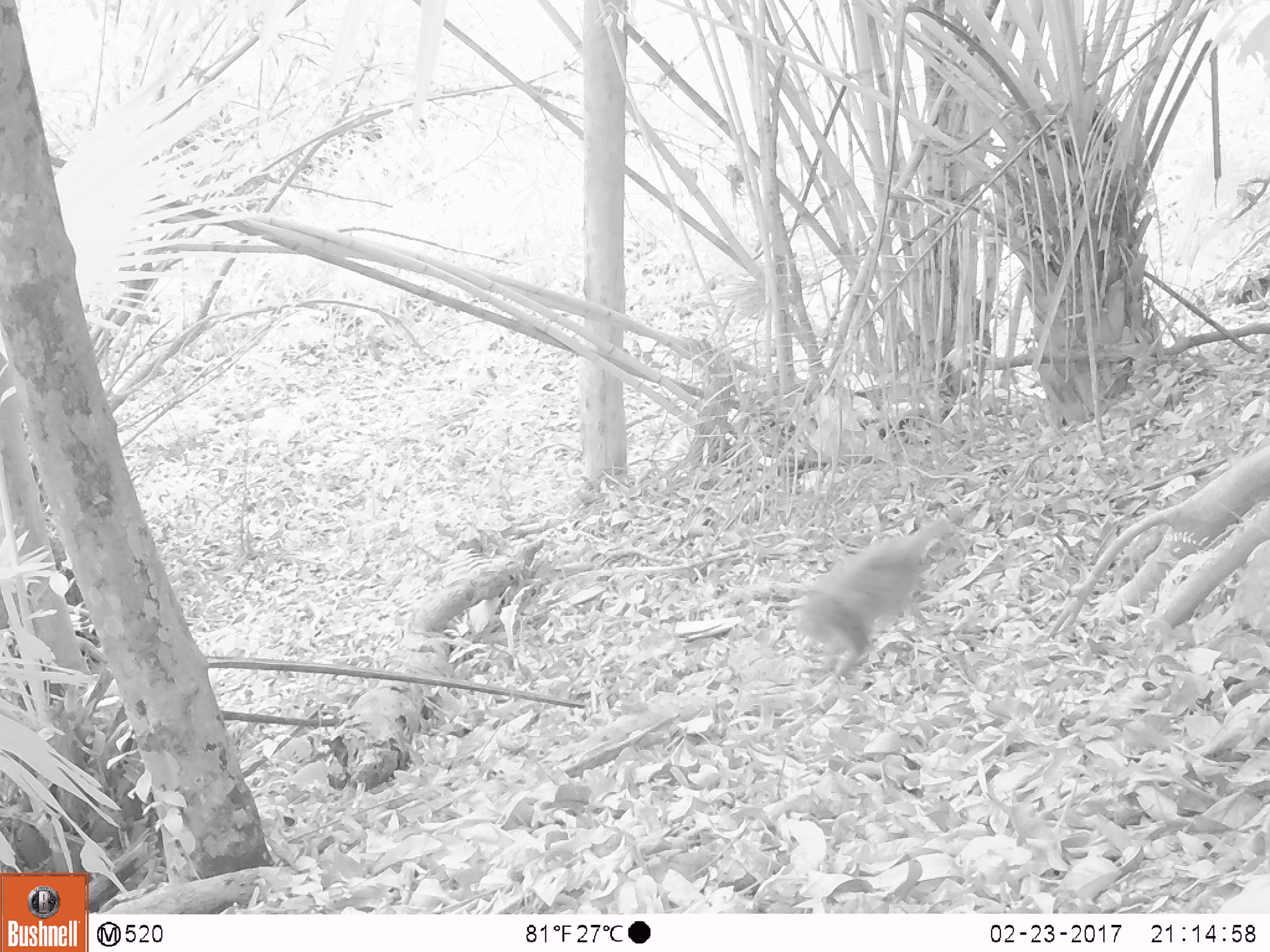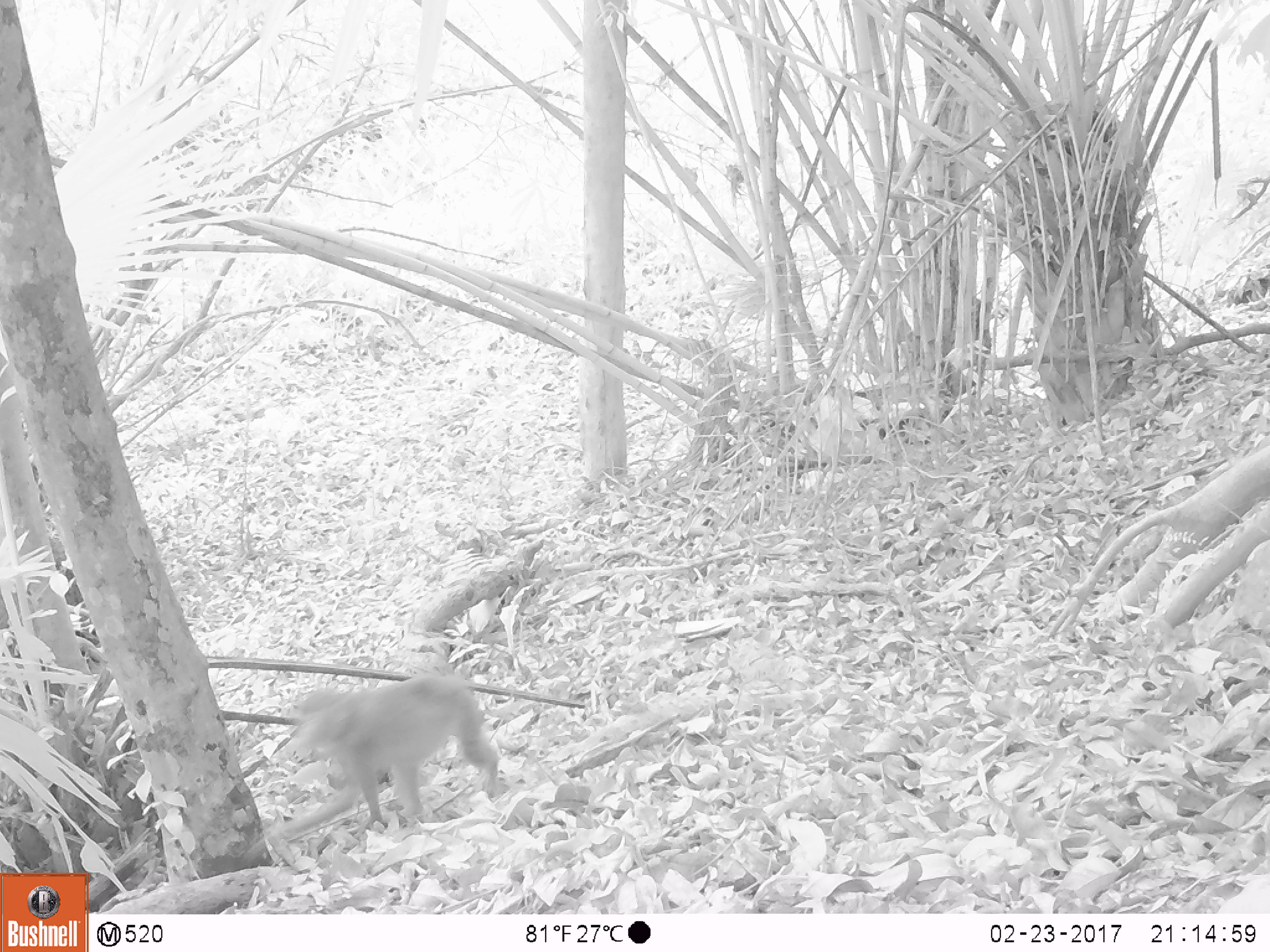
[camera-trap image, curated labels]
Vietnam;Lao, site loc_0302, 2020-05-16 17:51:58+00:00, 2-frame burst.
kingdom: Animalia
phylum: Chordata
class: Mammalia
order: Primates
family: Cercopithecidae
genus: Macaca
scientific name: Macaca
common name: macaques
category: assam or rhesus macaque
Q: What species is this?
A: Assam or rhesus macaque (macaques) (Macaca).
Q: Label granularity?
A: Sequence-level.